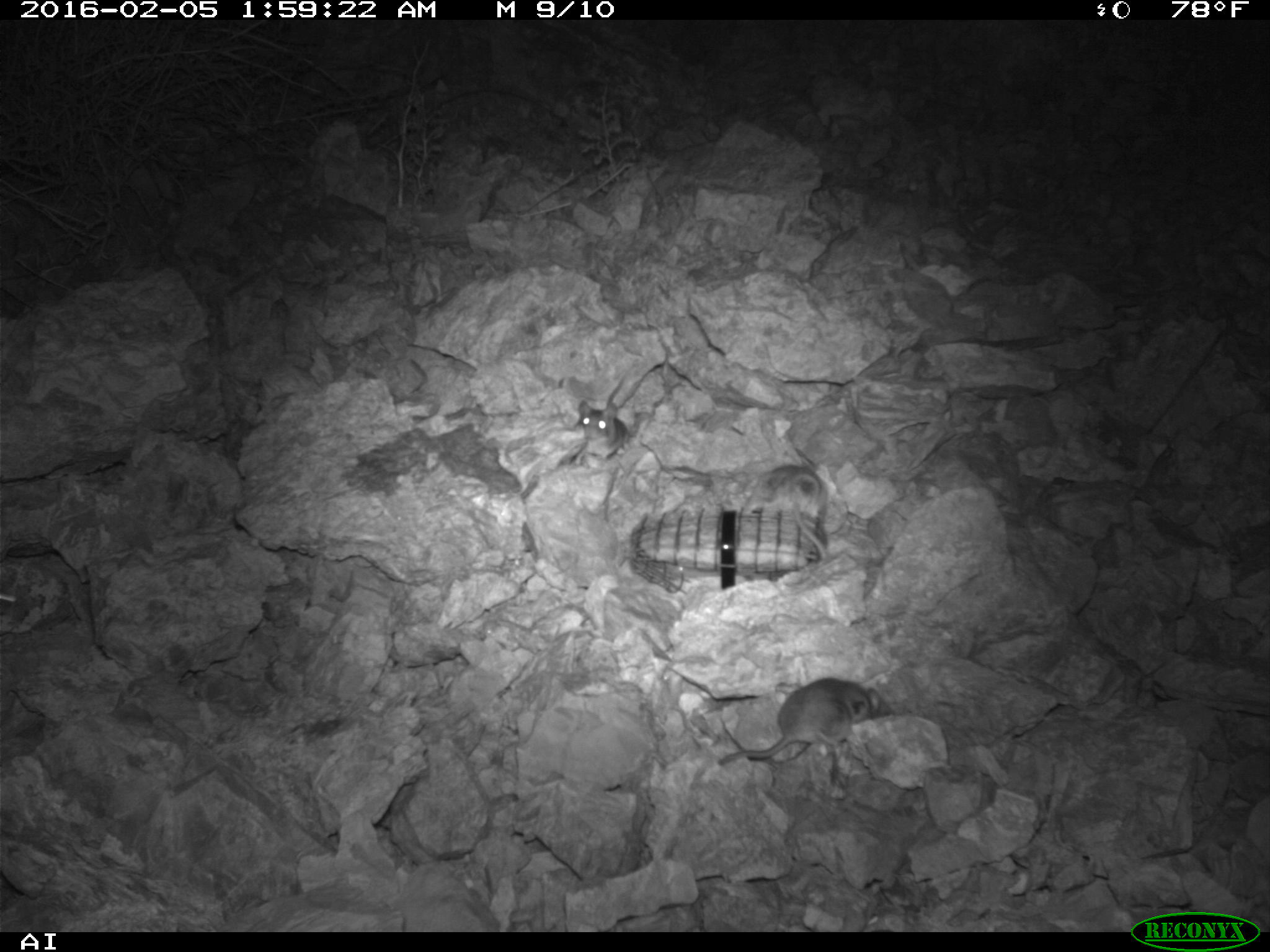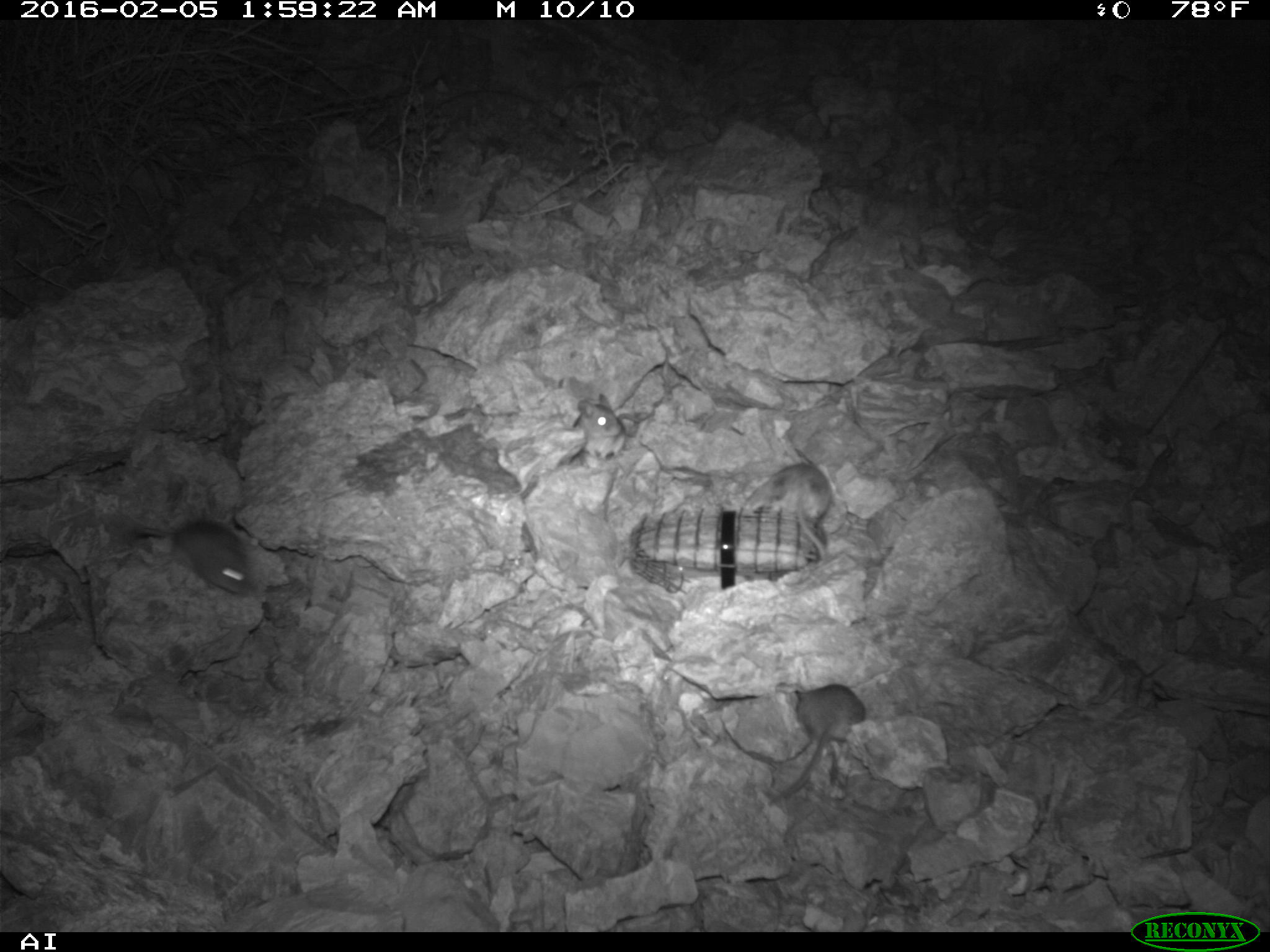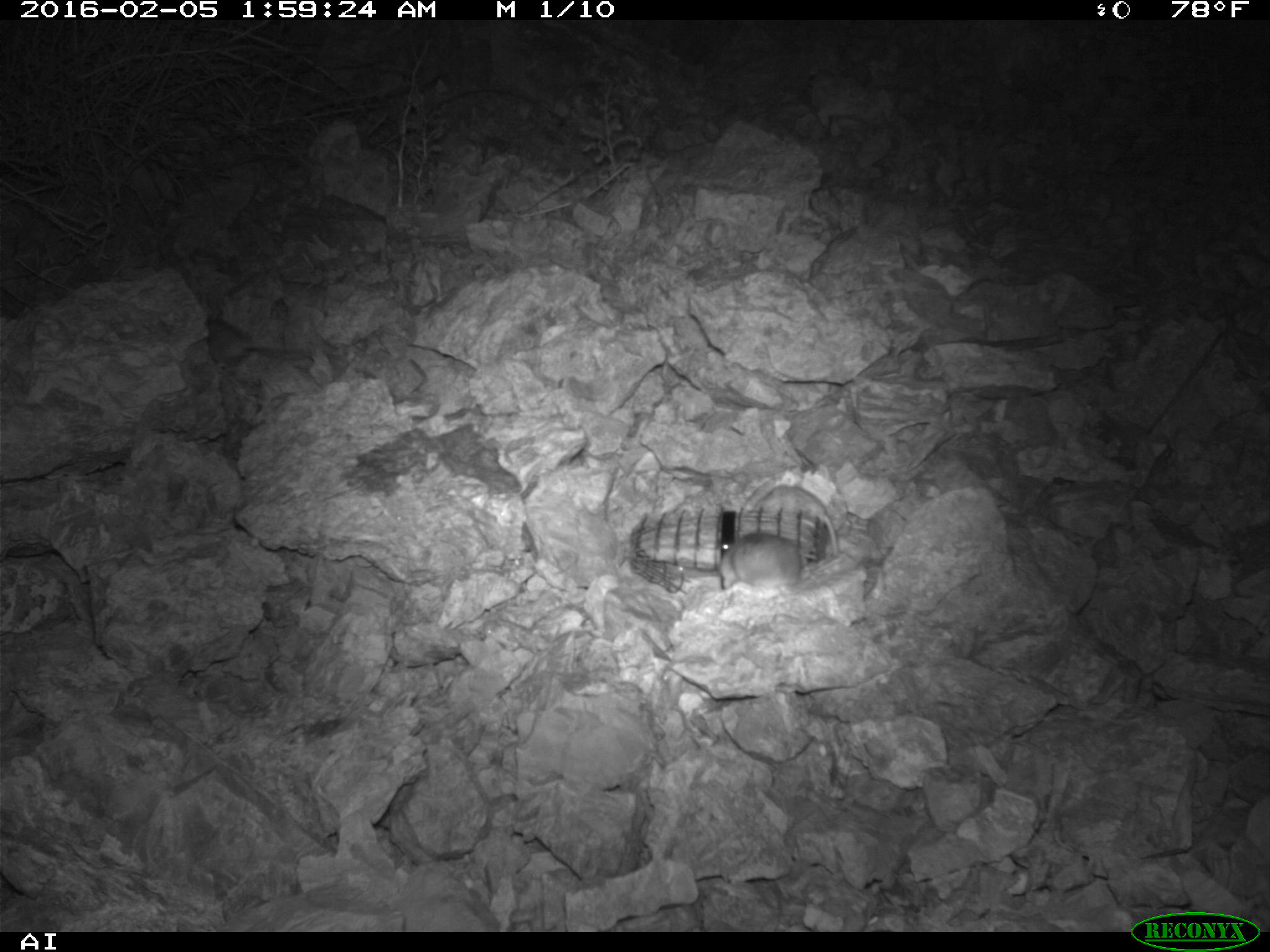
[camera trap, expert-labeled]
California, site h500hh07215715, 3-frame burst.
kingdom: Animalia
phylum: Chordata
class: Mammalia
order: Rodentia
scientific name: Rodentia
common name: rodent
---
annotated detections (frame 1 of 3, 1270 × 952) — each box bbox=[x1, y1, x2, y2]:
rodent: bbox=[717, 677, 895, 765]; bbox=[747, 464, 828, 563]; bbox=[569, 399, 629, 465]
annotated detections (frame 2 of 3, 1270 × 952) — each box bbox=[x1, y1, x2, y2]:
rodent: bbox=[779, 682, 865, 800]; bbox=[745, 463, 832, 567]; bbox=[138, 519, 255, 596]; bbox=[571, 393, 641, 463]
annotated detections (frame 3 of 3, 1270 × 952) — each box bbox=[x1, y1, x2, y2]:
rodent: bbox=[668, 477, 801, 596]; bbox=[754, 483, 840, 560]; bbox=[206, 318, 307, 368]